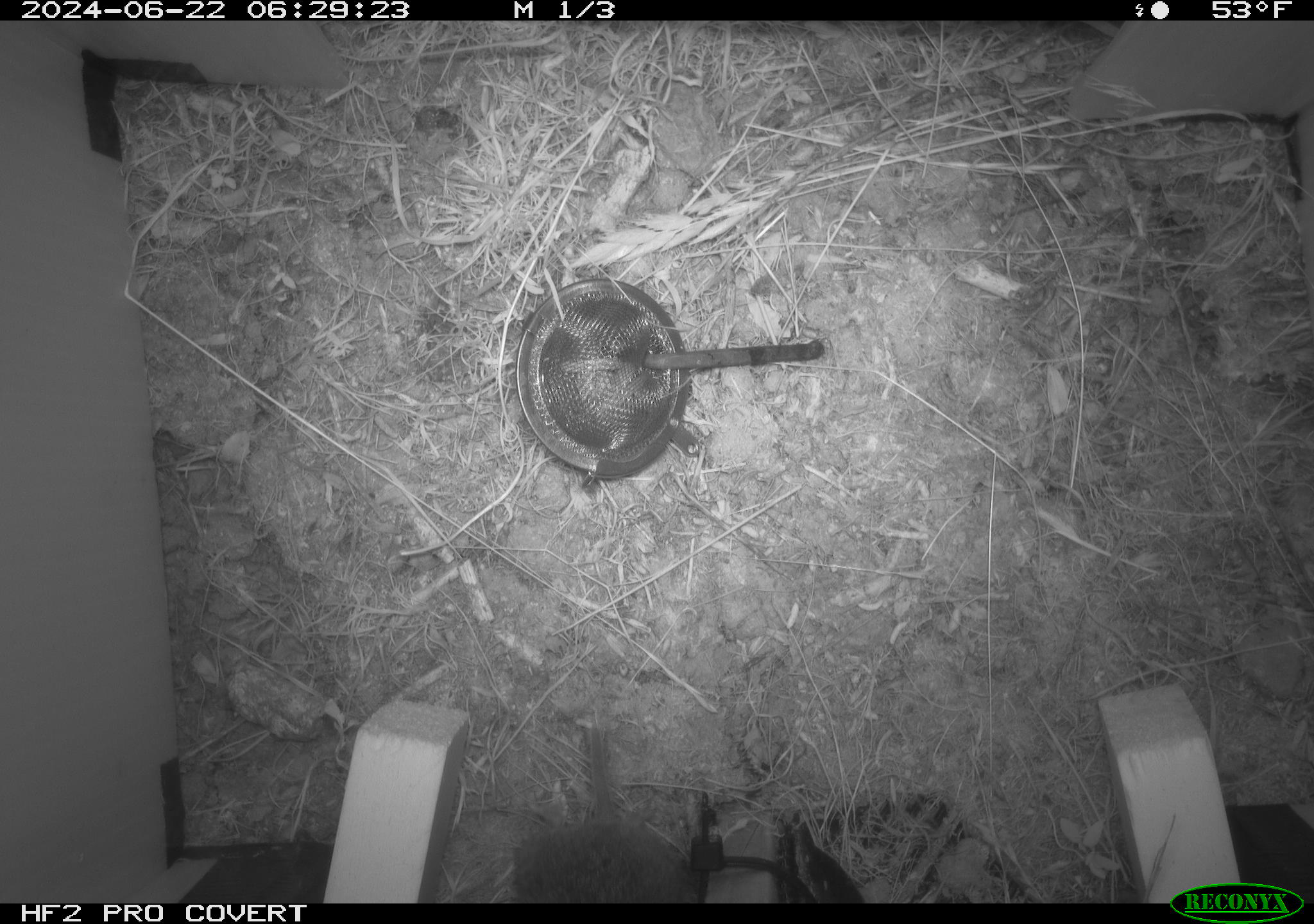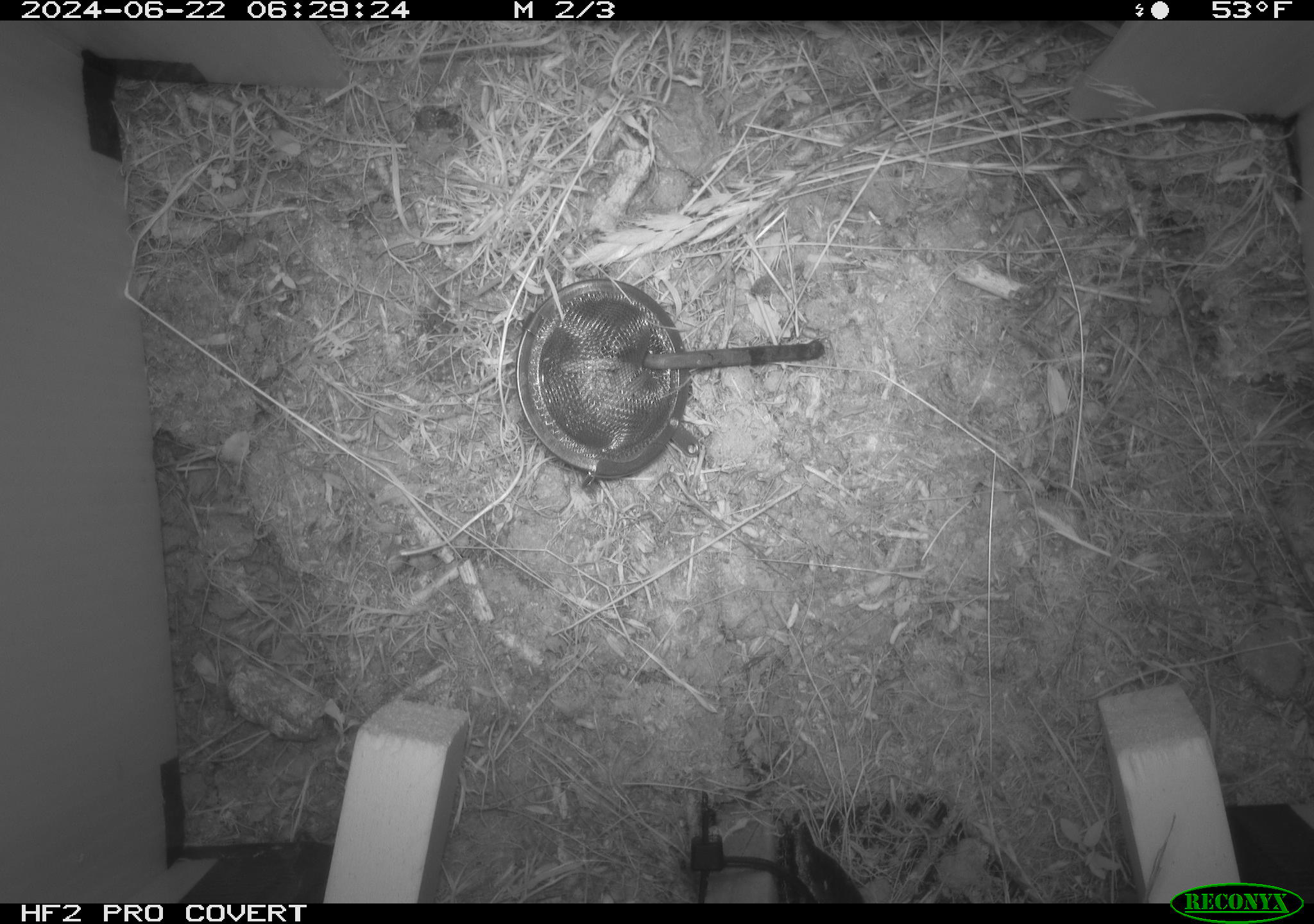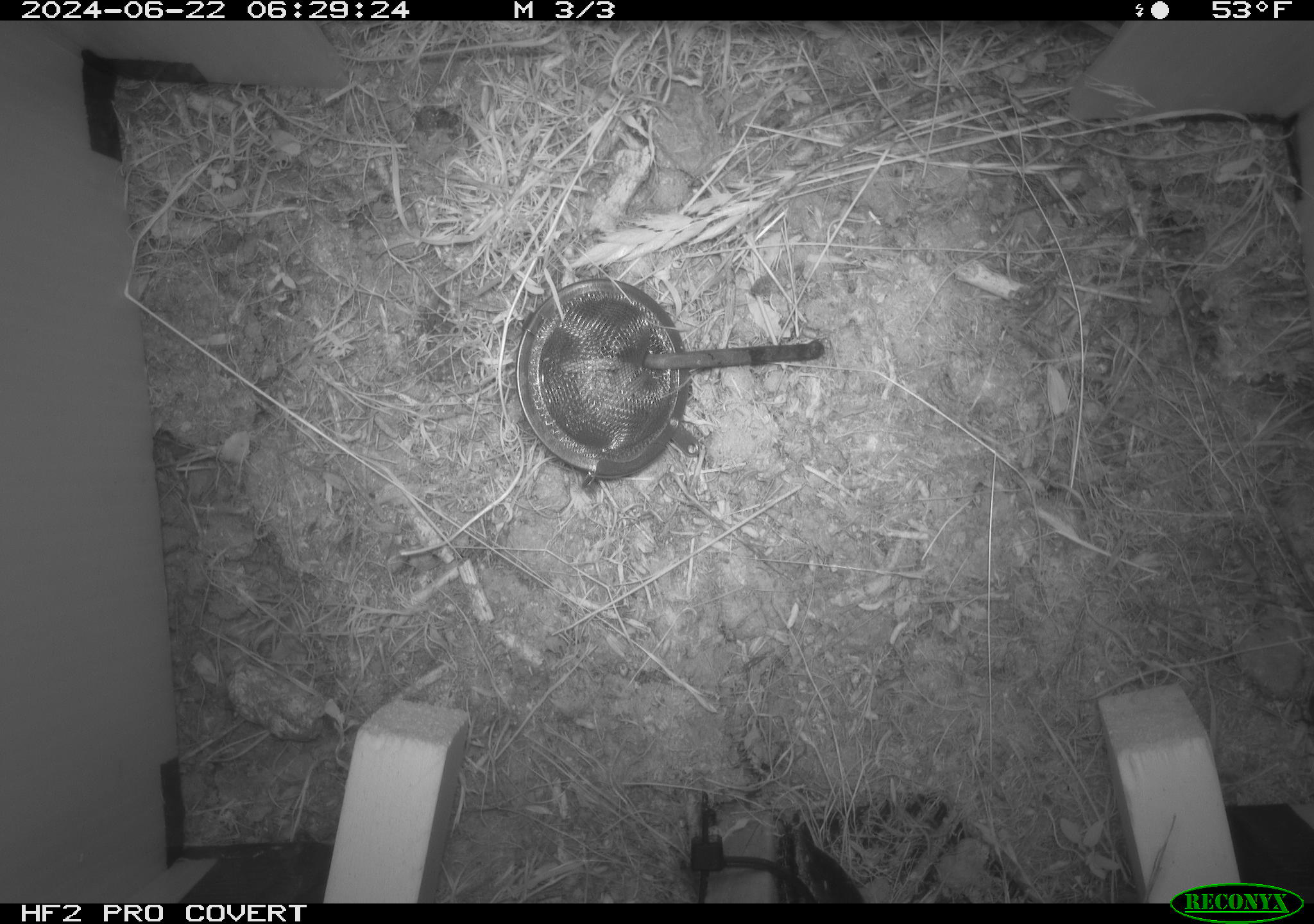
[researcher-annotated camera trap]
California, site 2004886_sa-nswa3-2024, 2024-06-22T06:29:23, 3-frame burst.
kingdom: Animalia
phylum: Chordata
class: Mammalia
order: Rodentia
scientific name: Rodentia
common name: rodent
Rodent (Rodentia).